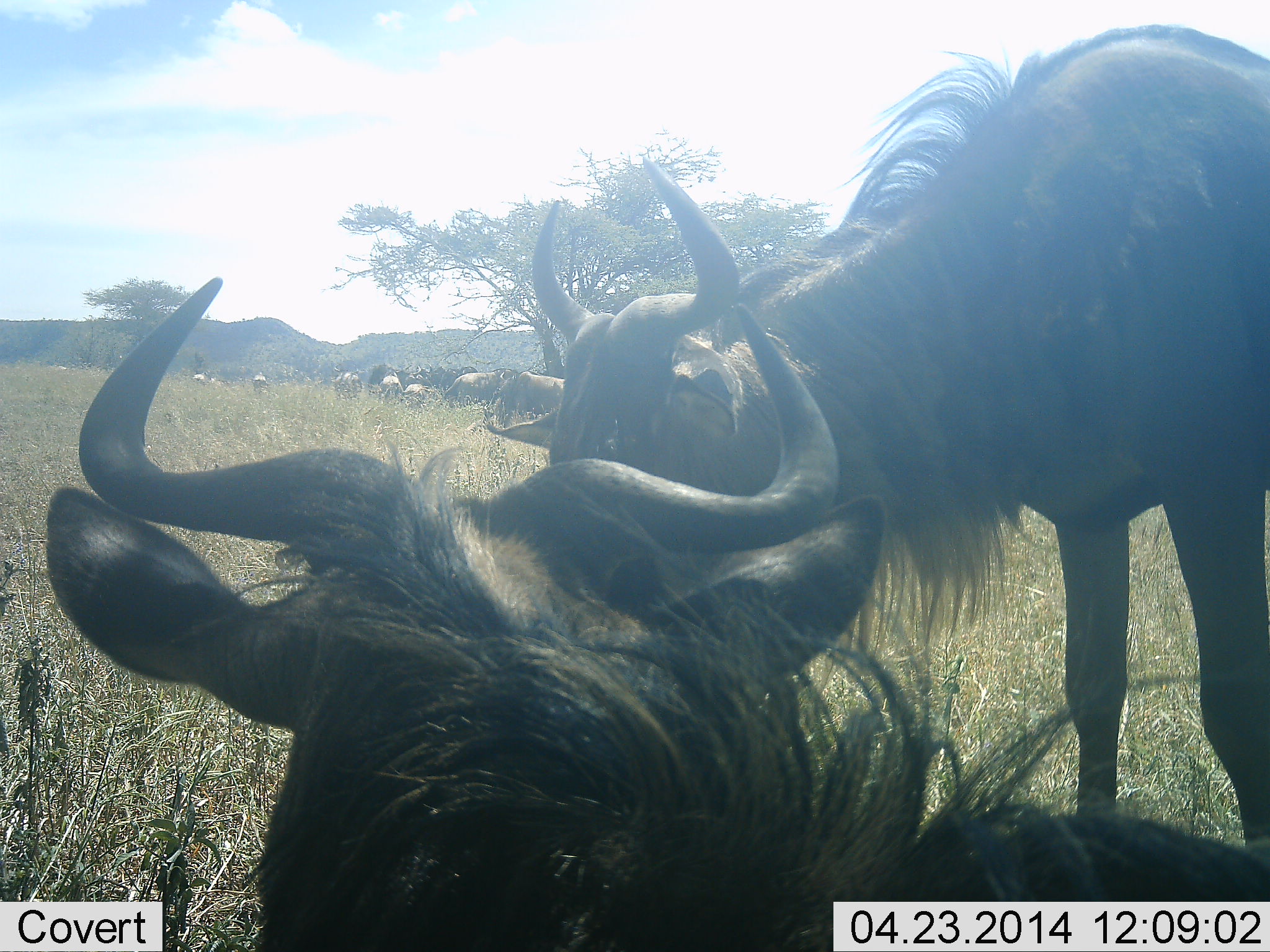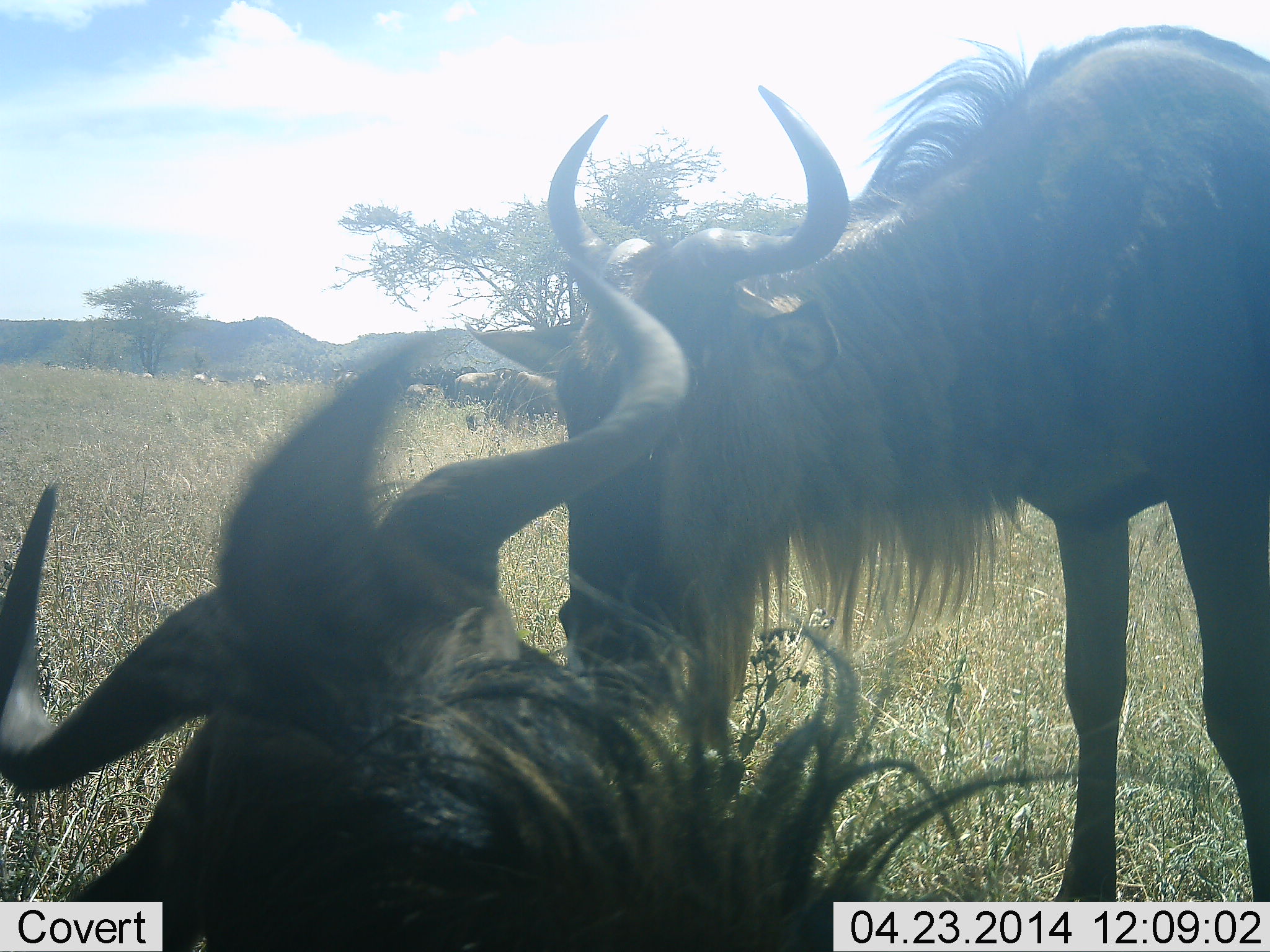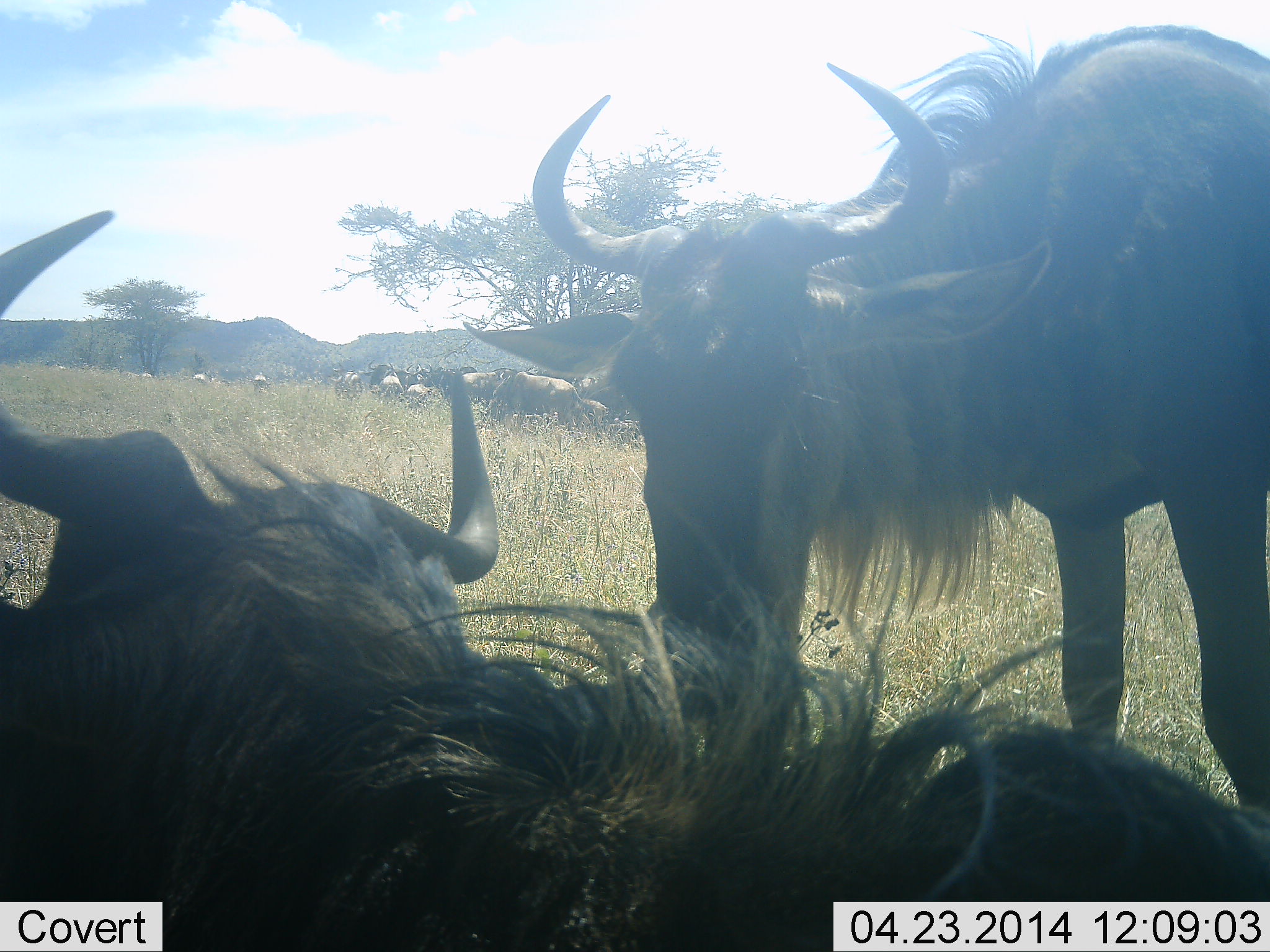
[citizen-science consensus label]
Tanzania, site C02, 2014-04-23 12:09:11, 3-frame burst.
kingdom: Animalia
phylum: Chordata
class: Mammalia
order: Artiodactyla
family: Bovidae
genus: Connochaetes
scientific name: Connochaetes taurinus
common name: blue wildebeest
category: wildebeest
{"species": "wildebeest (blue wildebeest) (Connochaetes taurinus)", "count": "9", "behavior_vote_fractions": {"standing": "90%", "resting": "90%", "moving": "10%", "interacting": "20%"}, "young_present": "10%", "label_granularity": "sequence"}